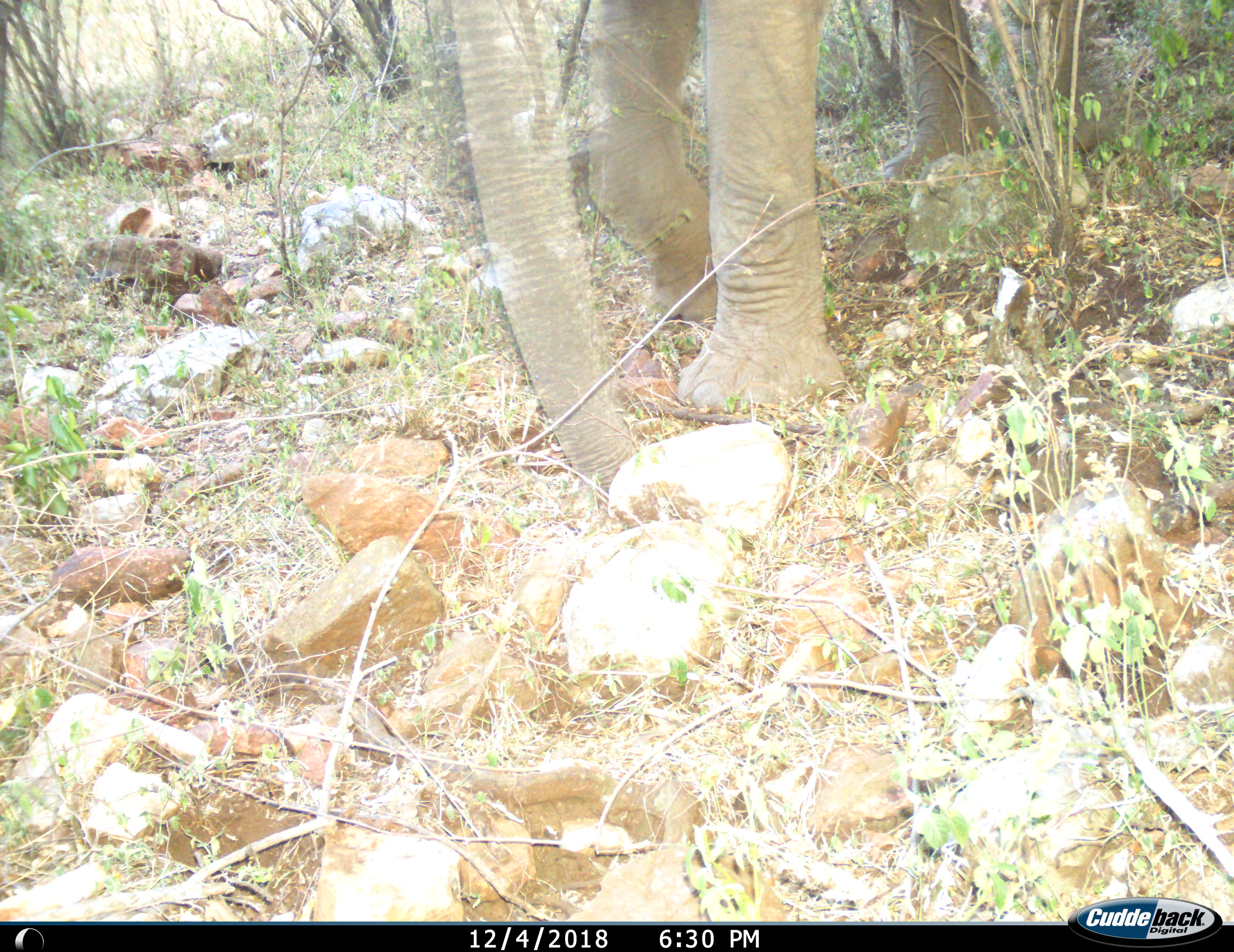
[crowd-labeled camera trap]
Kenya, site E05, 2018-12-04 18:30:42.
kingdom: Animalia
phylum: Chordata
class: Mammalia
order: Proboscidea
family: Elephantidae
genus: Loxodonta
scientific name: Loxodonta africana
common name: african bush elephant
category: elephant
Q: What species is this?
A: Elephant (african bush elephant) (Loxodonta africana).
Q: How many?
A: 1.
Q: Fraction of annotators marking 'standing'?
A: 11%.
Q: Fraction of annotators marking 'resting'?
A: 0%.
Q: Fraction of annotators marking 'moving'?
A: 89%.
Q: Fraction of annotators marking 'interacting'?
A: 0%.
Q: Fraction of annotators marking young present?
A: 0%.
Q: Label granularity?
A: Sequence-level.